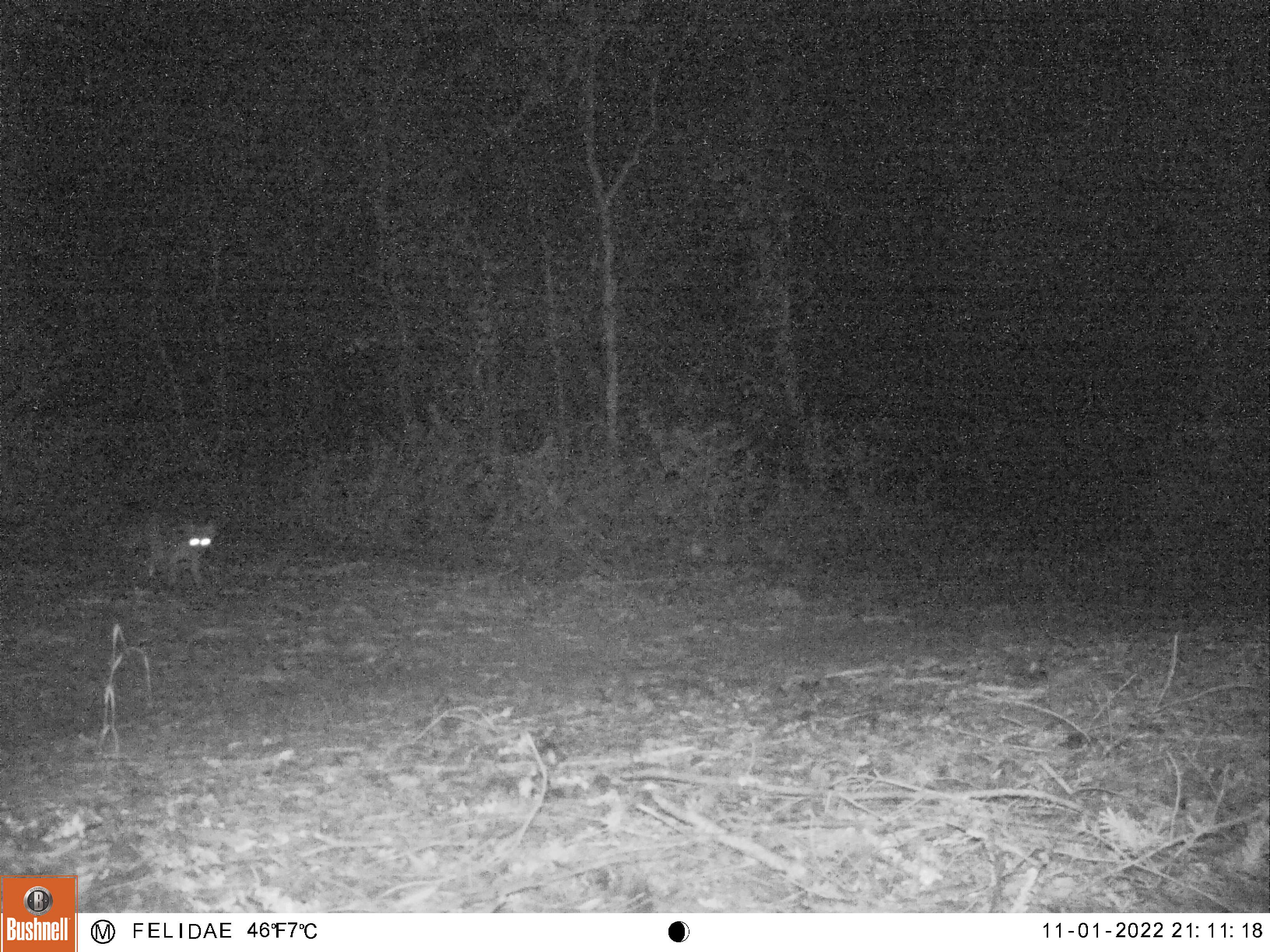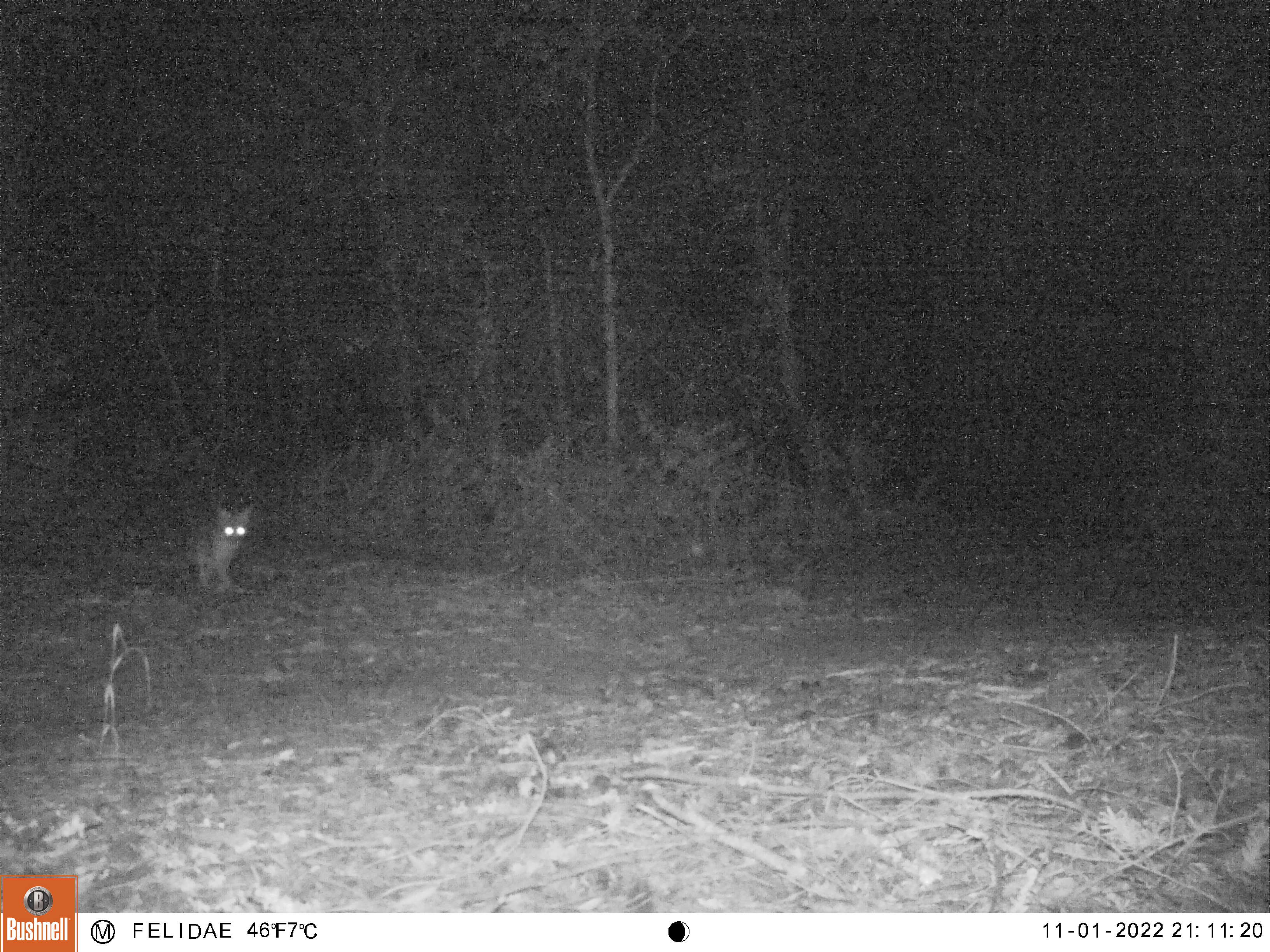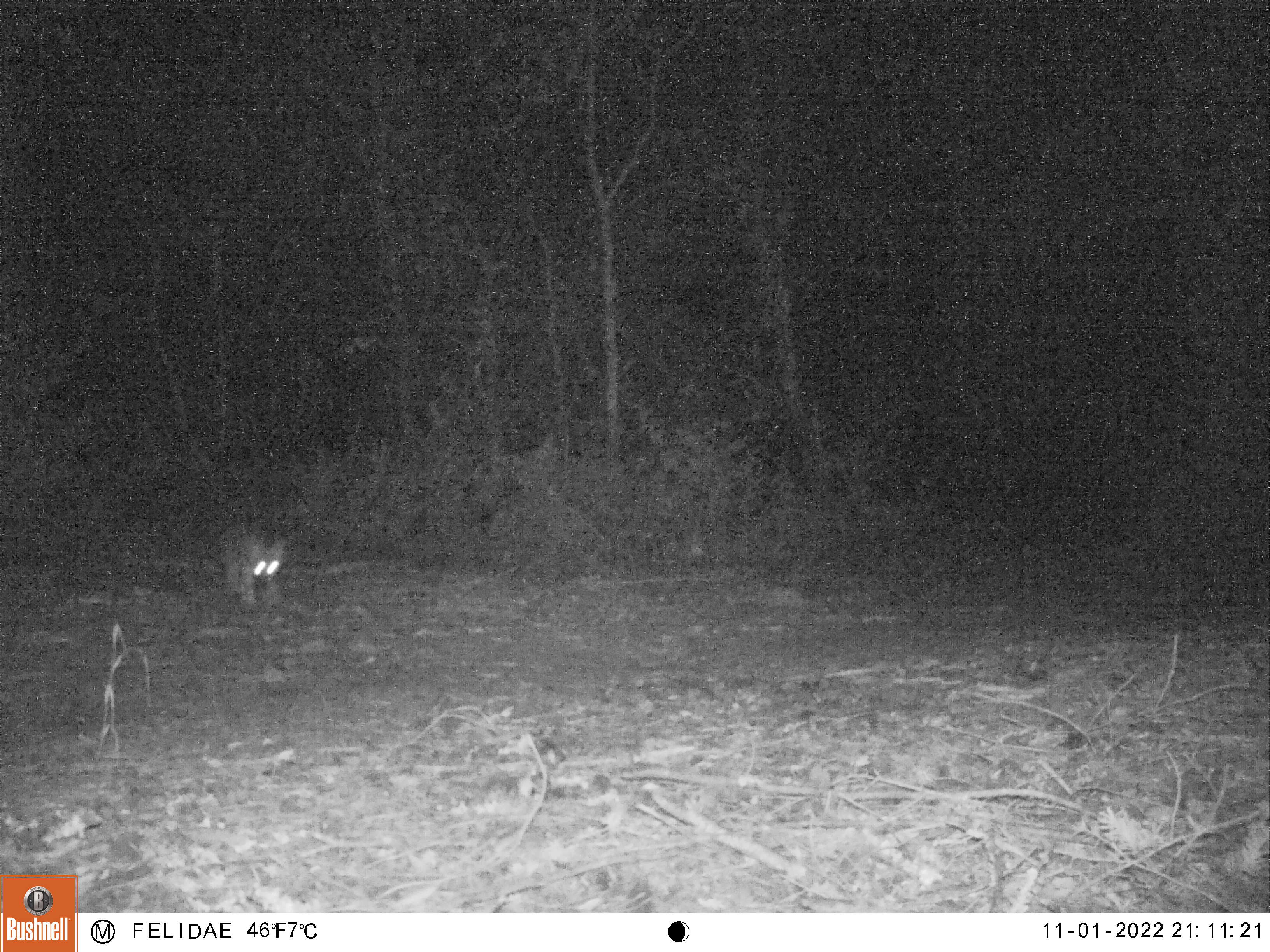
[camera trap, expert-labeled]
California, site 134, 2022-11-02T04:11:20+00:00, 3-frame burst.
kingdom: Animalia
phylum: Chordata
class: Mammalia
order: Carnivora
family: Canidae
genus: Urocyon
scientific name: Urocyon cinereoargenteus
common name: gray fox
Gray fox (Urocyon cinereoargenteus).